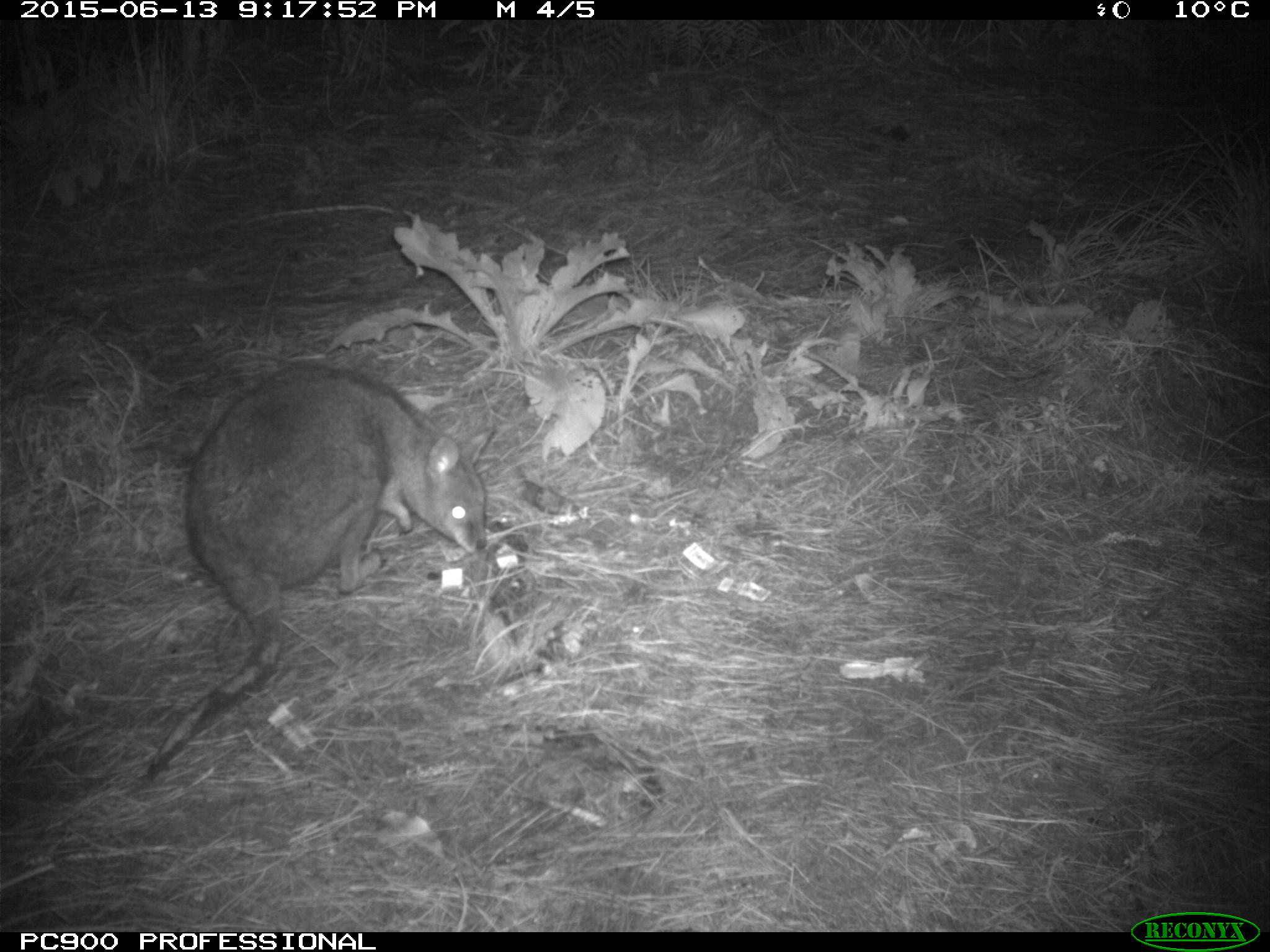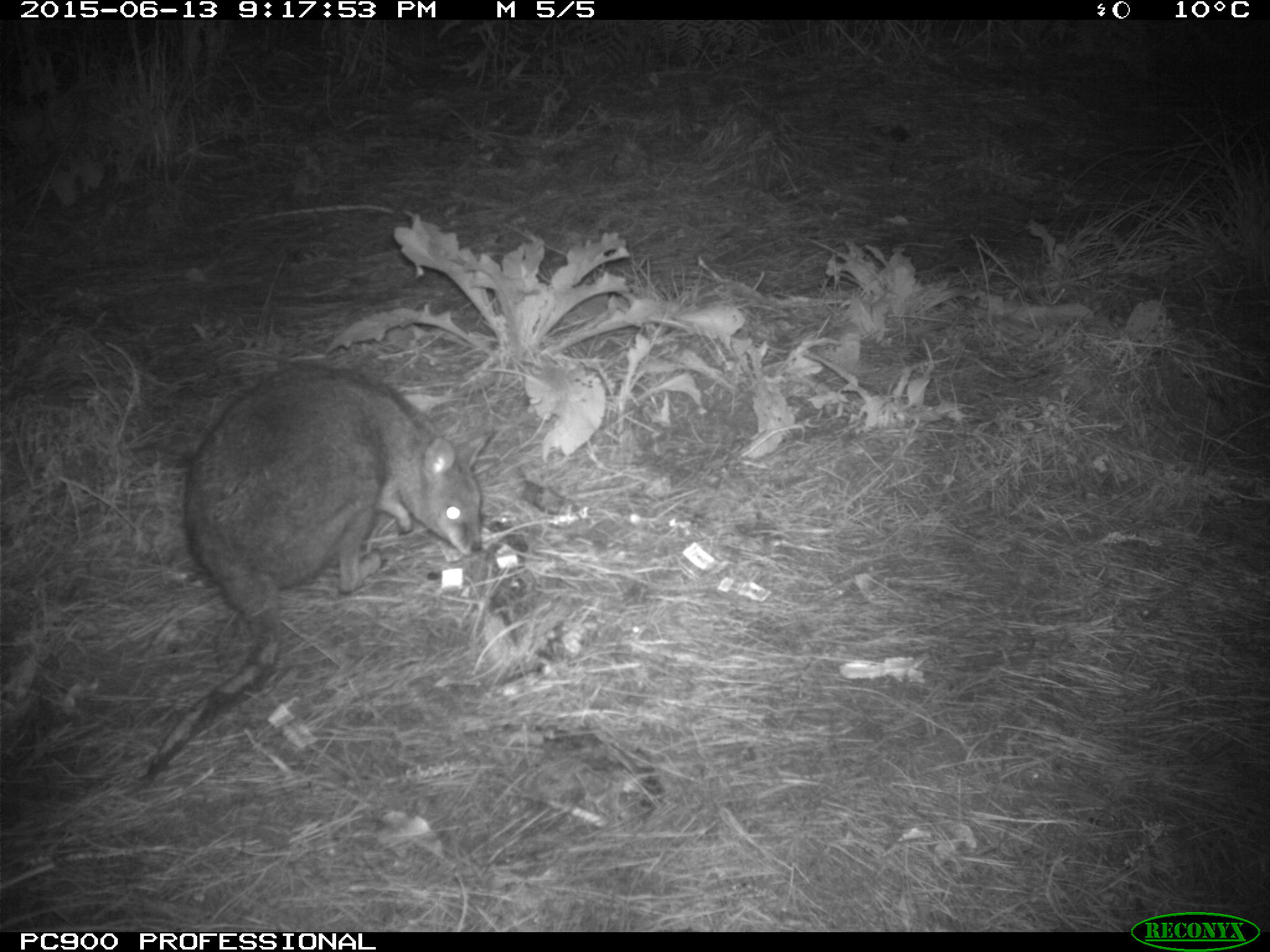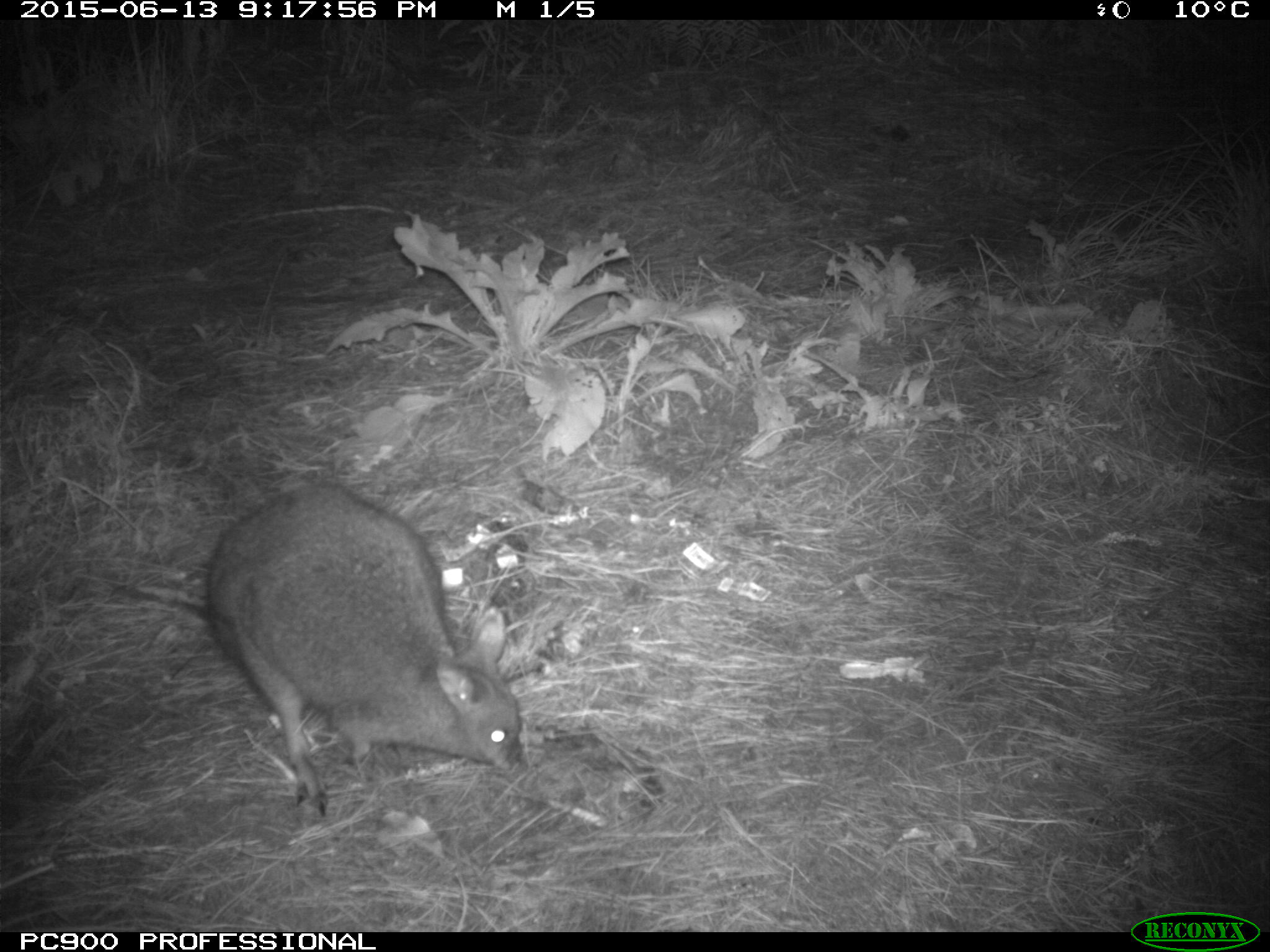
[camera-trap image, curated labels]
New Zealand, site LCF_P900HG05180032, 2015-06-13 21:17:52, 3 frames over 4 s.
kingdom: Animalia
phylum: Chordata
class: Mammalia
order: Diprotodontia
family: Macropodidae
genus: Notamacropus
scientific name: Notamacropus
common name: wallaby